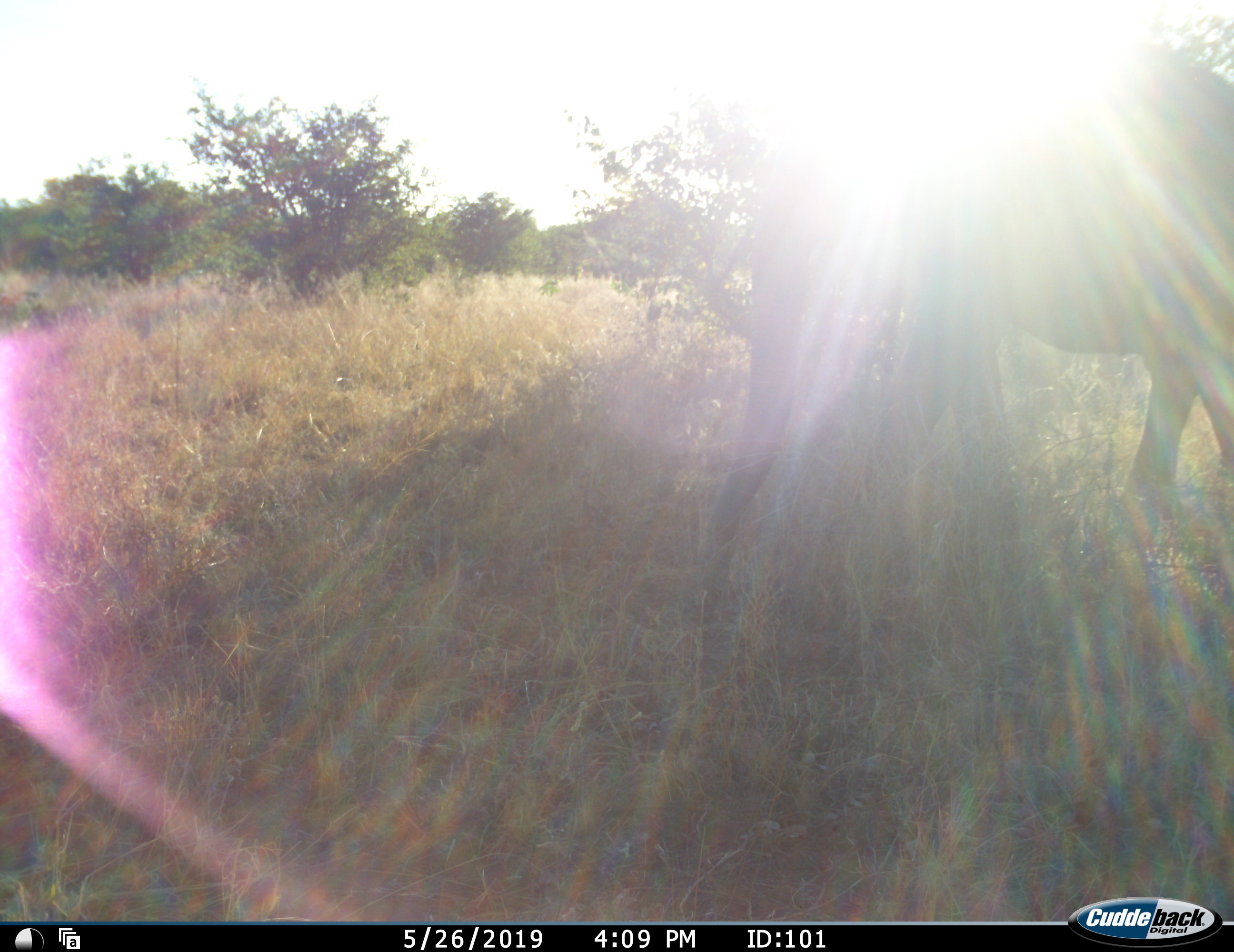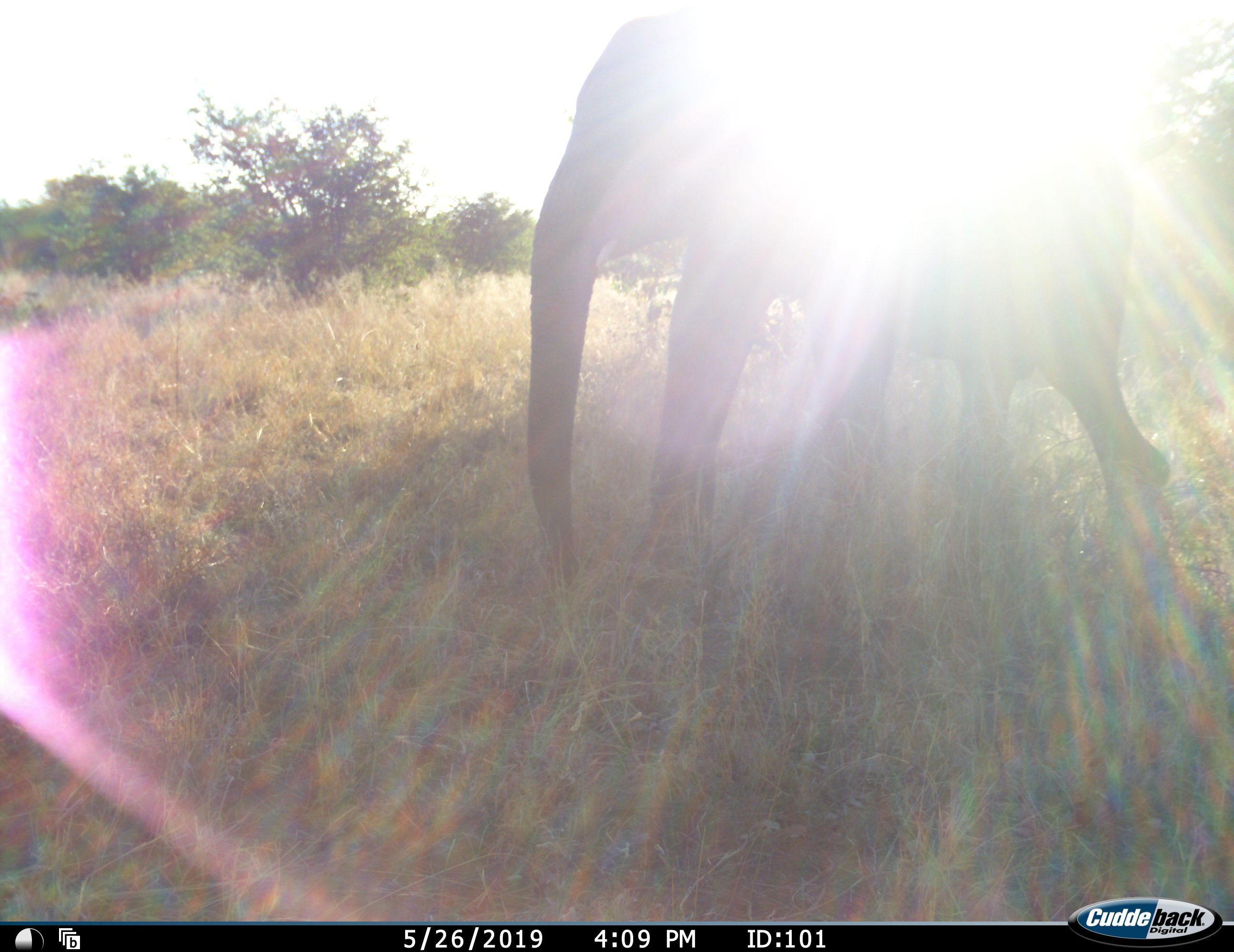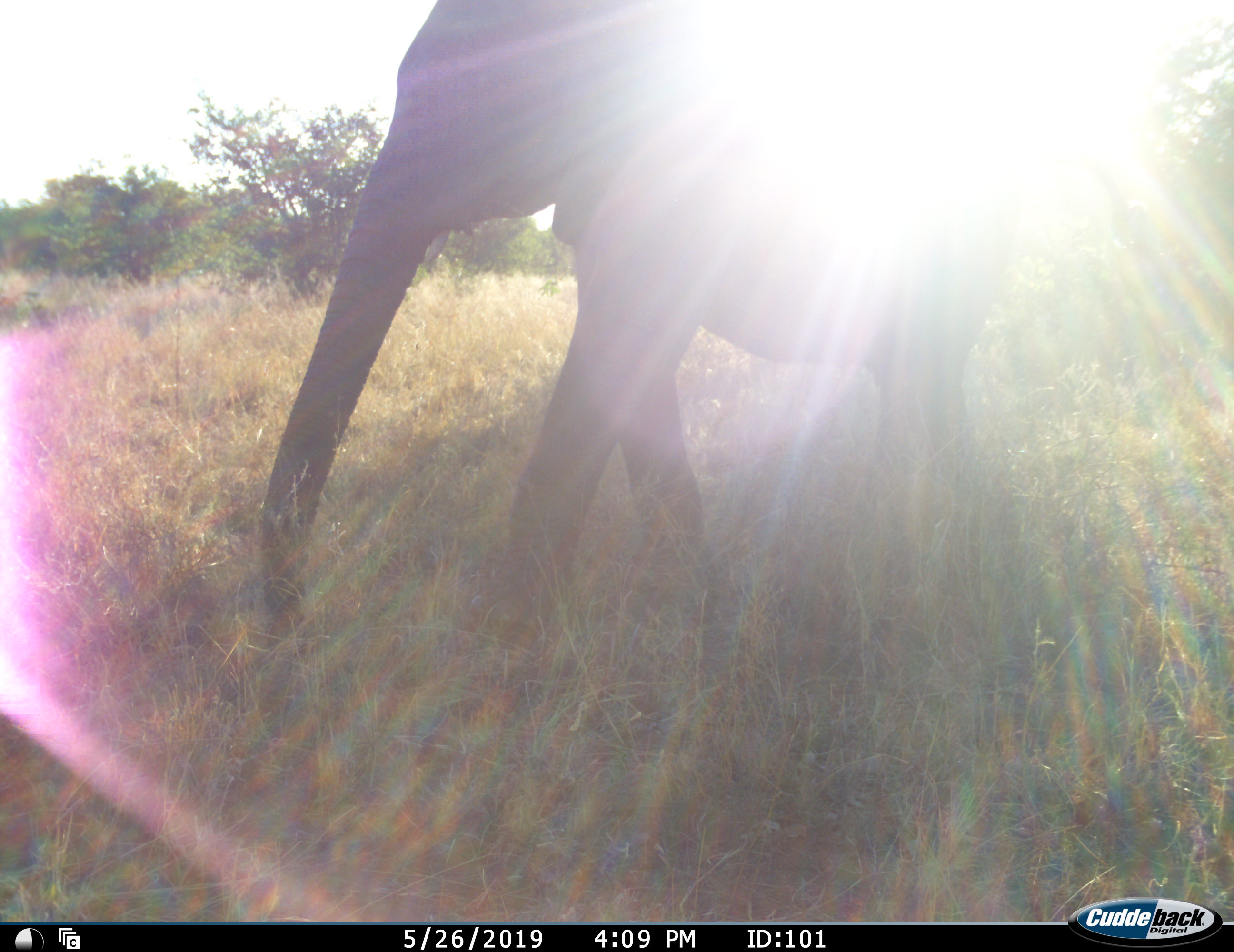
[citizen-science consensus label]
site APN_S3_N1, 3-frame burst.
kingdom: Animalia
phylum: Chordata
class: Mammalia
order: Proboscidea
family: Elephantidae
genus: Loxodonta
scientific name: Loxodonta africana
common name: african bush elephant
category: elephant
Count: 1.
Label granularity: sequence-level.